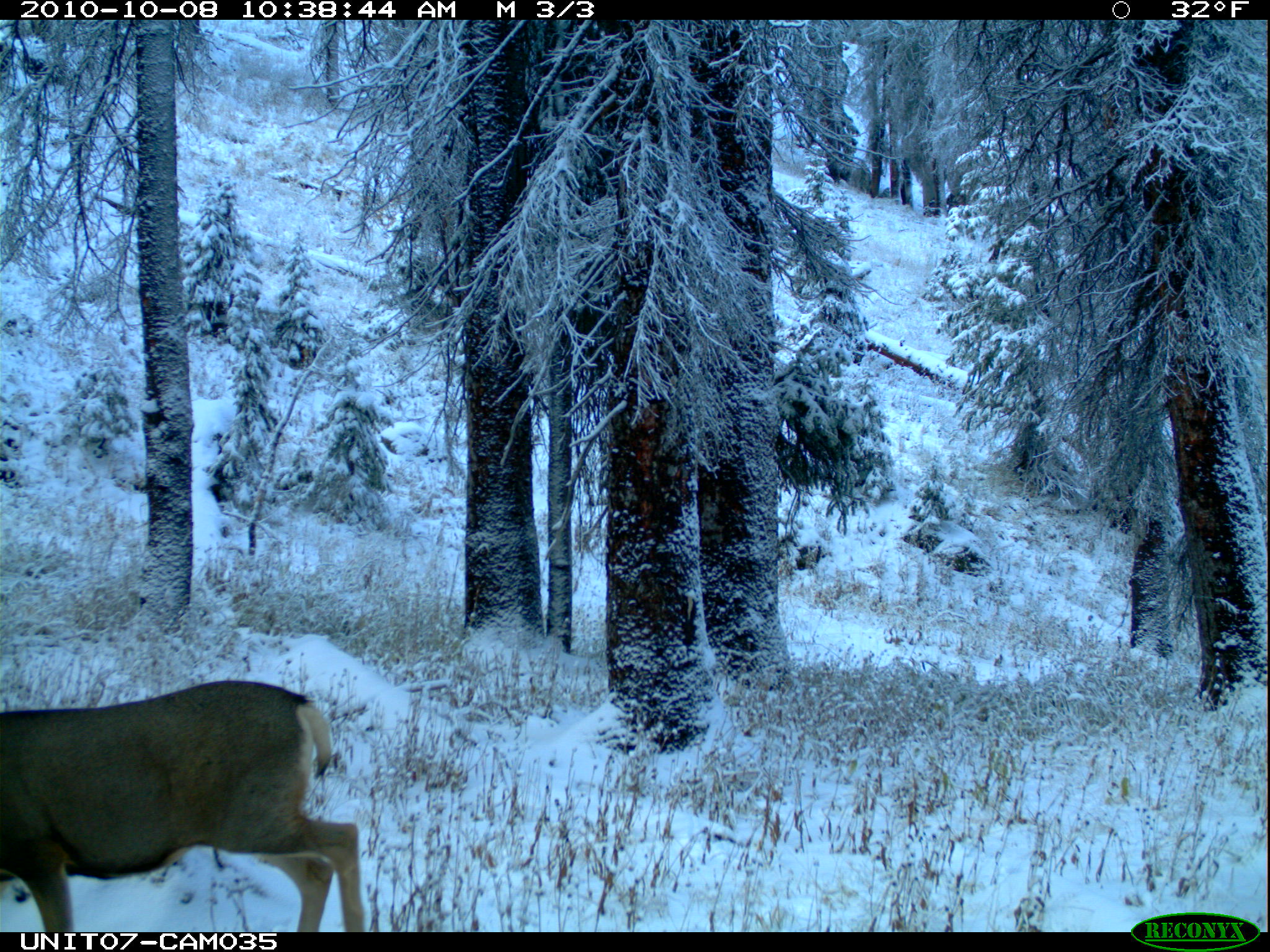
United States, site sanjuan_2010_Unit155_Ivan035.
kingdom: Animalia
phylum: Chordata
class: Mammalia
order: Artiodactyla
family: Cervidae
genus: Odocoileus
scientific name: Odocoileus hemionus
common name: mule deer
Odocoileus hemionus (mule deer).